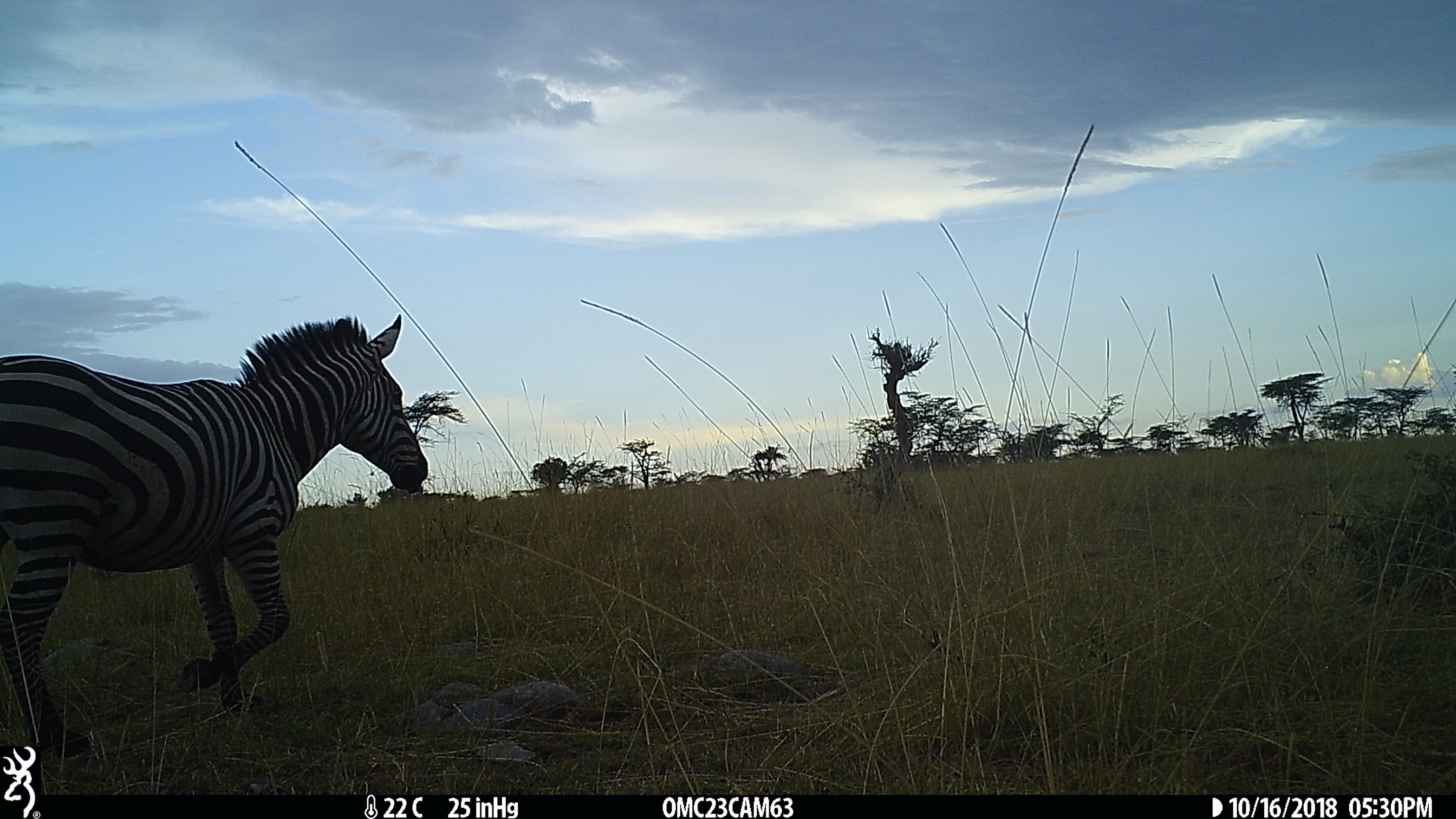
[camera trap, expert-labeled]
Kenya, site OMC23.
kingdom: Animalia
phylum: Chordata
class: Mammalia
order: Perissodactyla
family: Equidae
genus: Equus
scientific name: Equus quagga burchellii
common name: burchell's zebra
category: zebra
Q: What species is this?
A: Zebra (burchell's zebra) (Equus quagga burchellii).